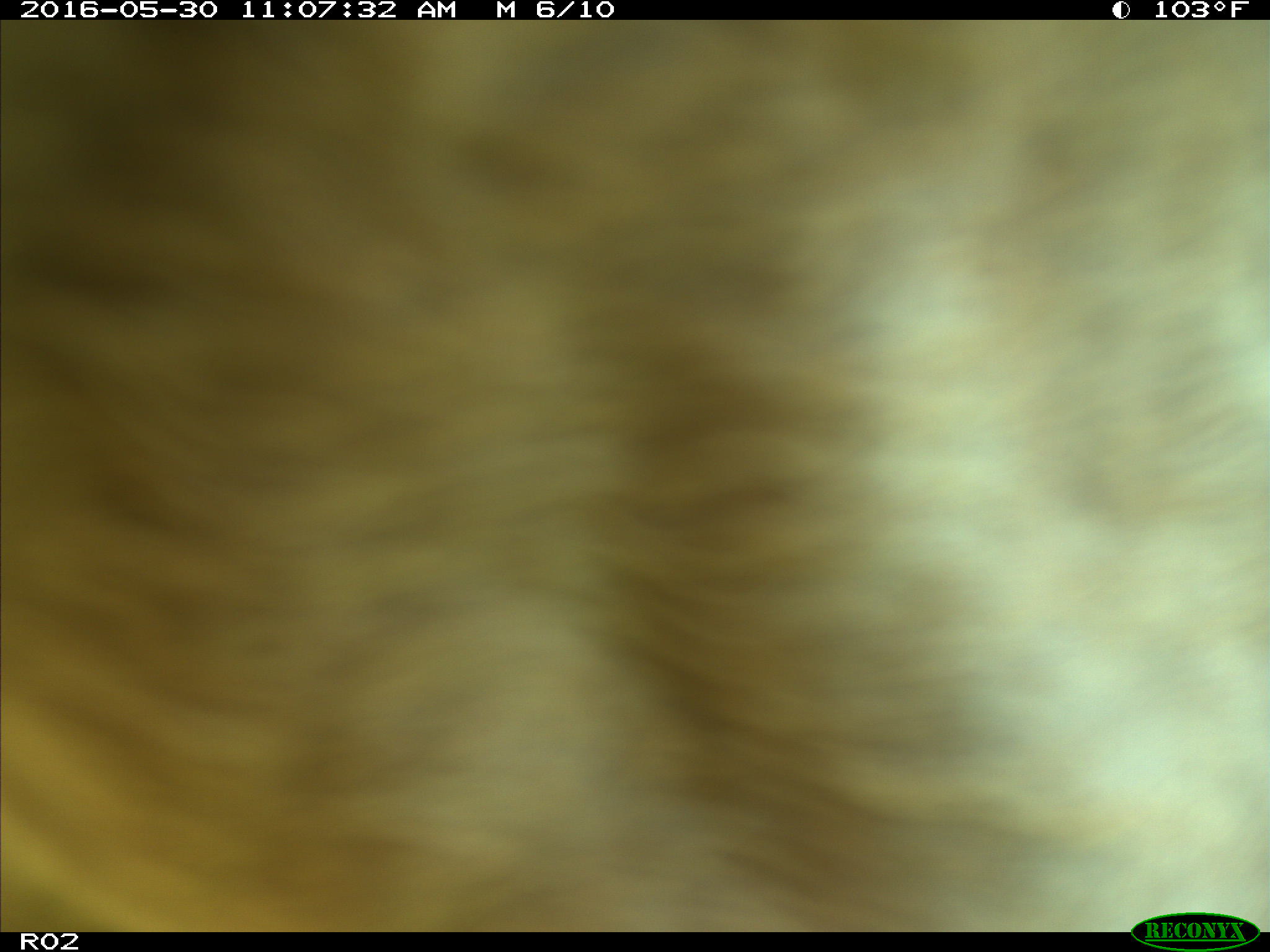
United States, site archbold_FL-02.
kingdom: Animalia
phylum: Chordata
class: Mammalia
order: Artiodactyla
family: Bovidae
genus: Bos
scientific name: Bos taurus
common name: domestic cow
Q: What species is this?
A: Bos taurus (domestic cow).